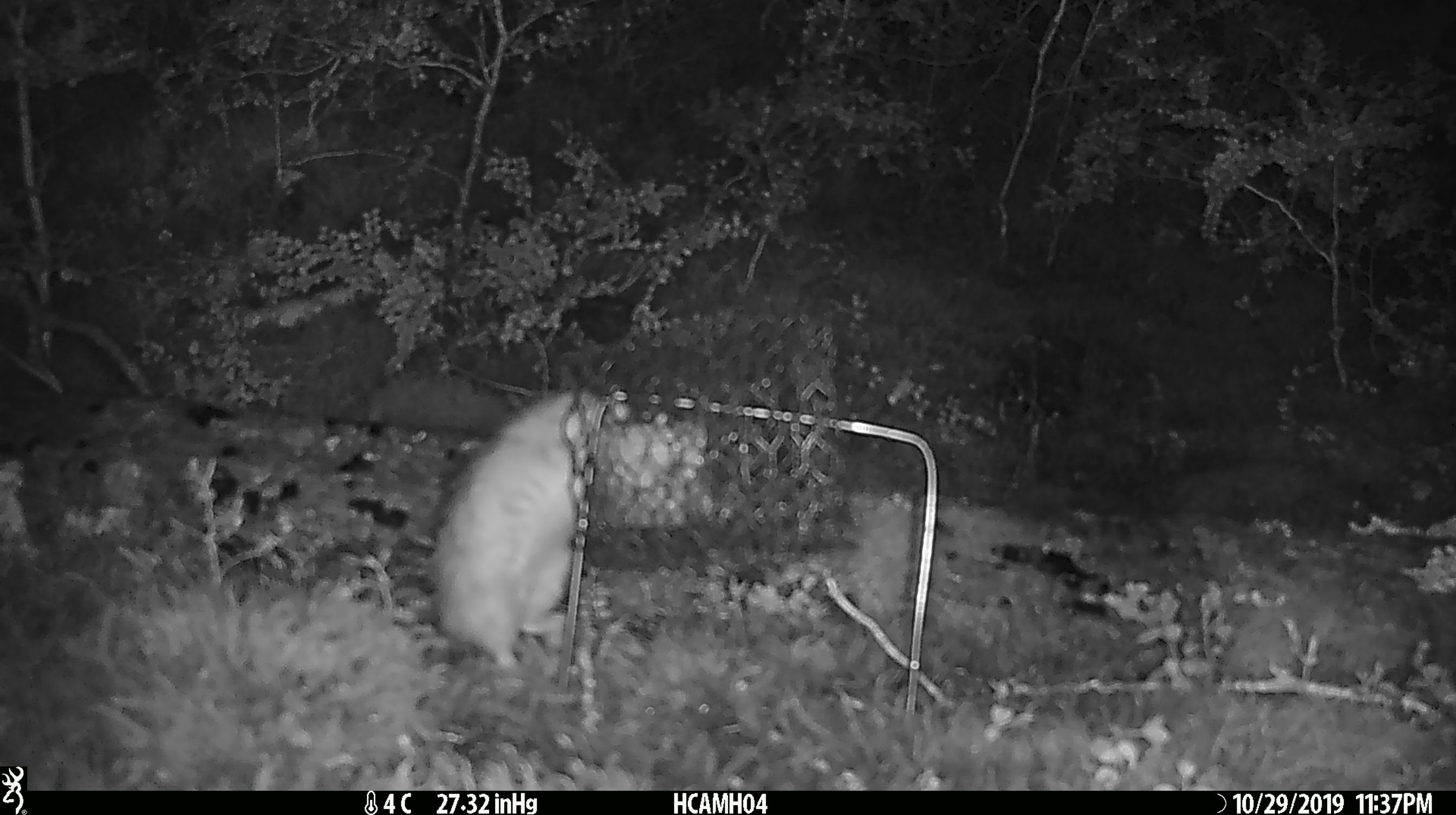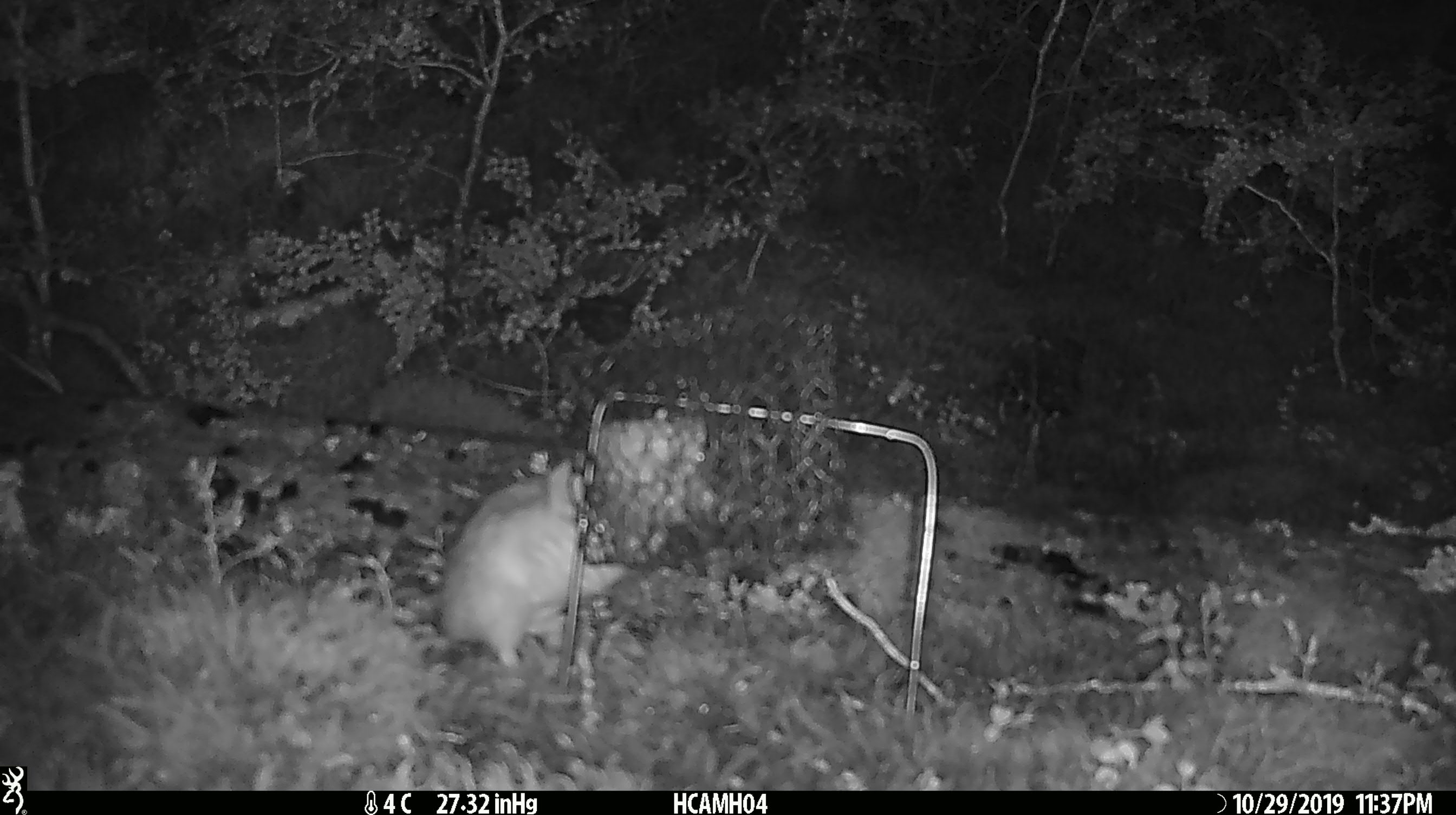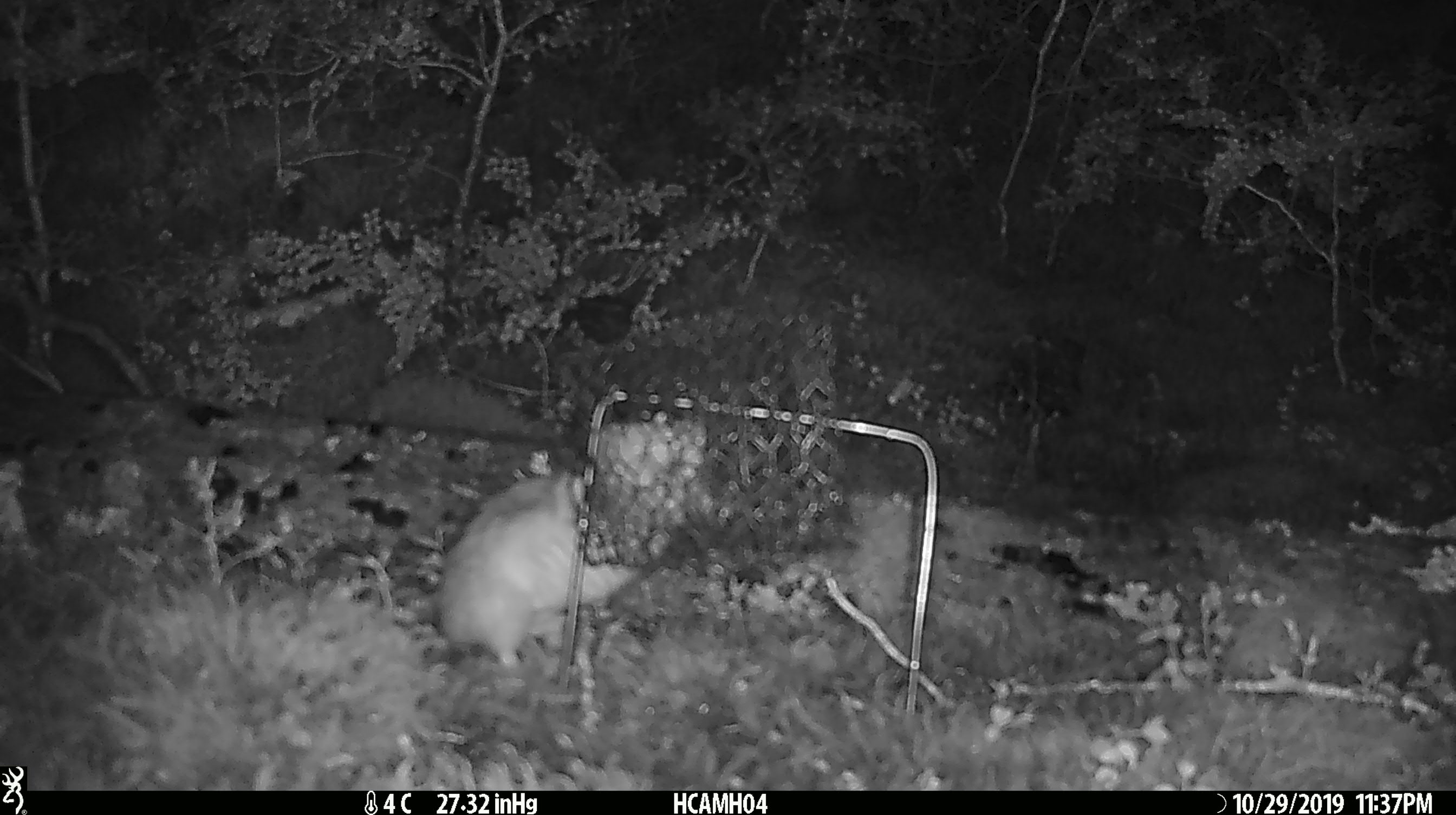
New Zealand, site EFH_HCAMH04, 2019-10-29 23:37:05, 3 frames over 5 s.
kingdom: Animalia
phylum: Chordata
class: Mammalia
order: Rodentia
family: Muridae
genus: Rattus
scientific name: Rattus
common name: rat